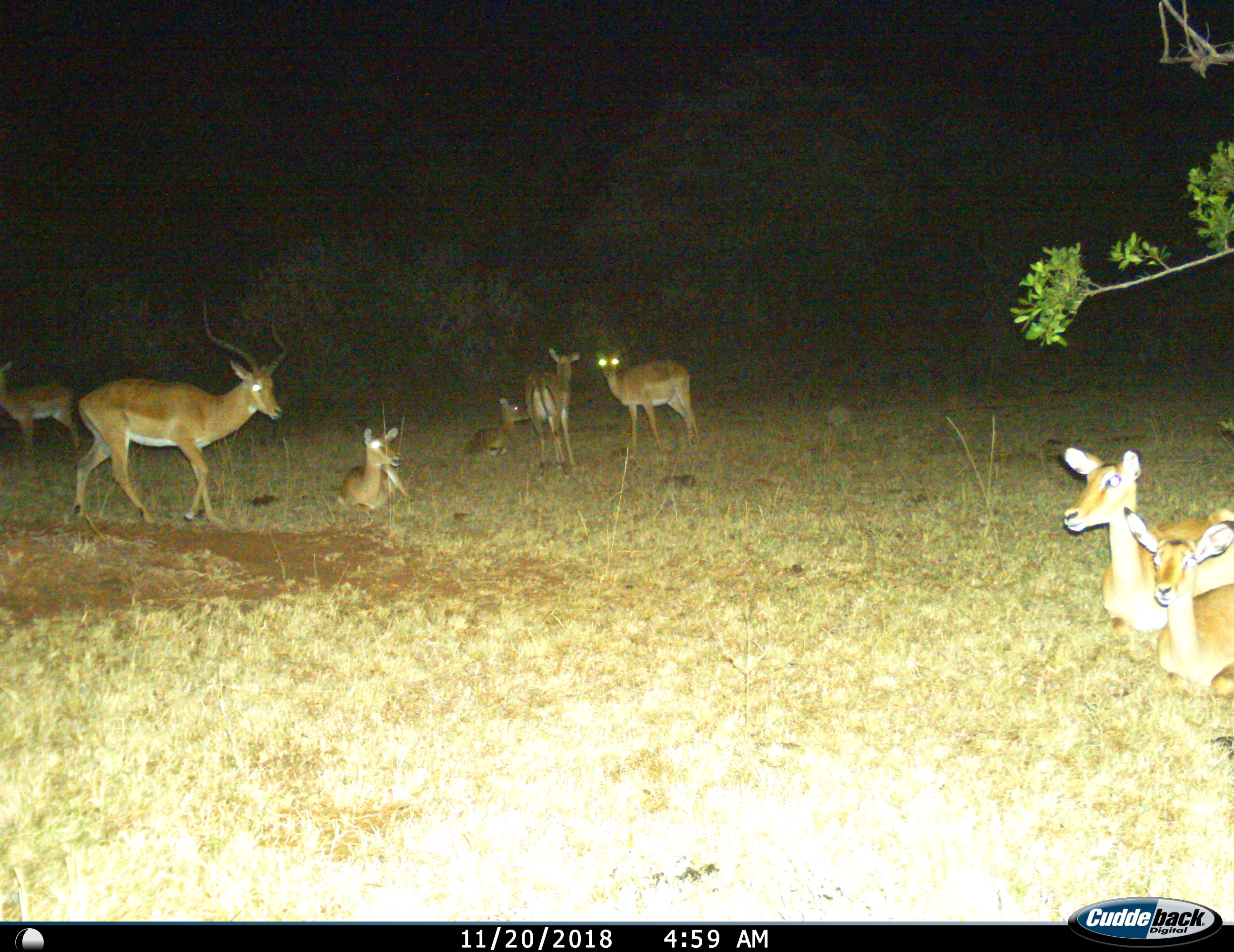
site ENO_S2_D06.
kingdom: Animalia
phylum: Chordata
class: Mammalia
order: Artiodactyla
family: Bovidae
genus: Aepyceros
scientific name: Aepyceros melampus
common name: impala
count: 8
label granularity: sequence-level